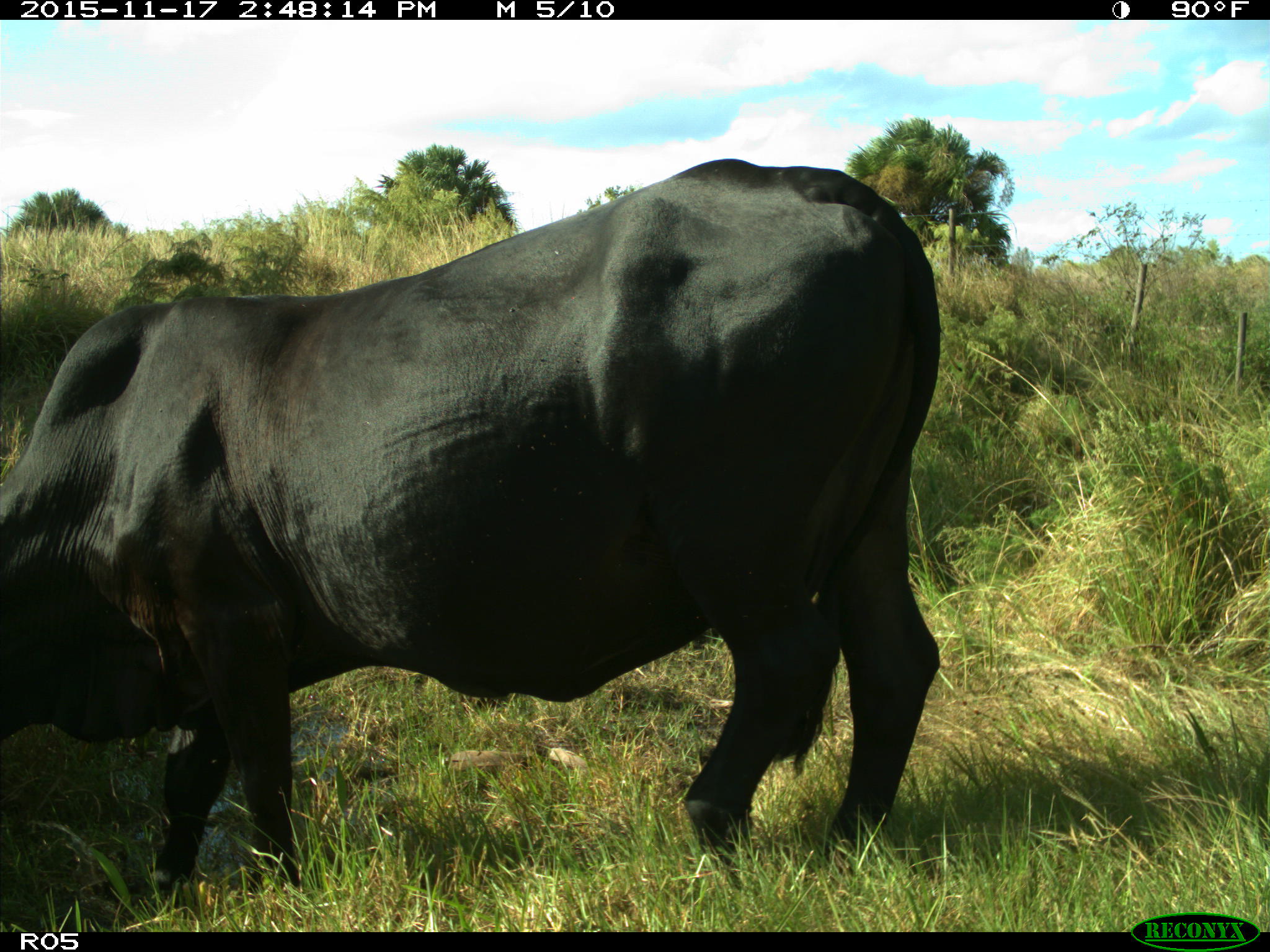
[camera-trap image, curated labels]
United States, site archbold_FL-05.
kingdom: Animalia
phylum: Chordata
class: Mammalia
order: Artiodactyla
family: Bovidae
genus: Bos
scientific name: Bos taurus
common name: domestic cow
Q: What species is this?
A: Bos taurus (domestic cow).